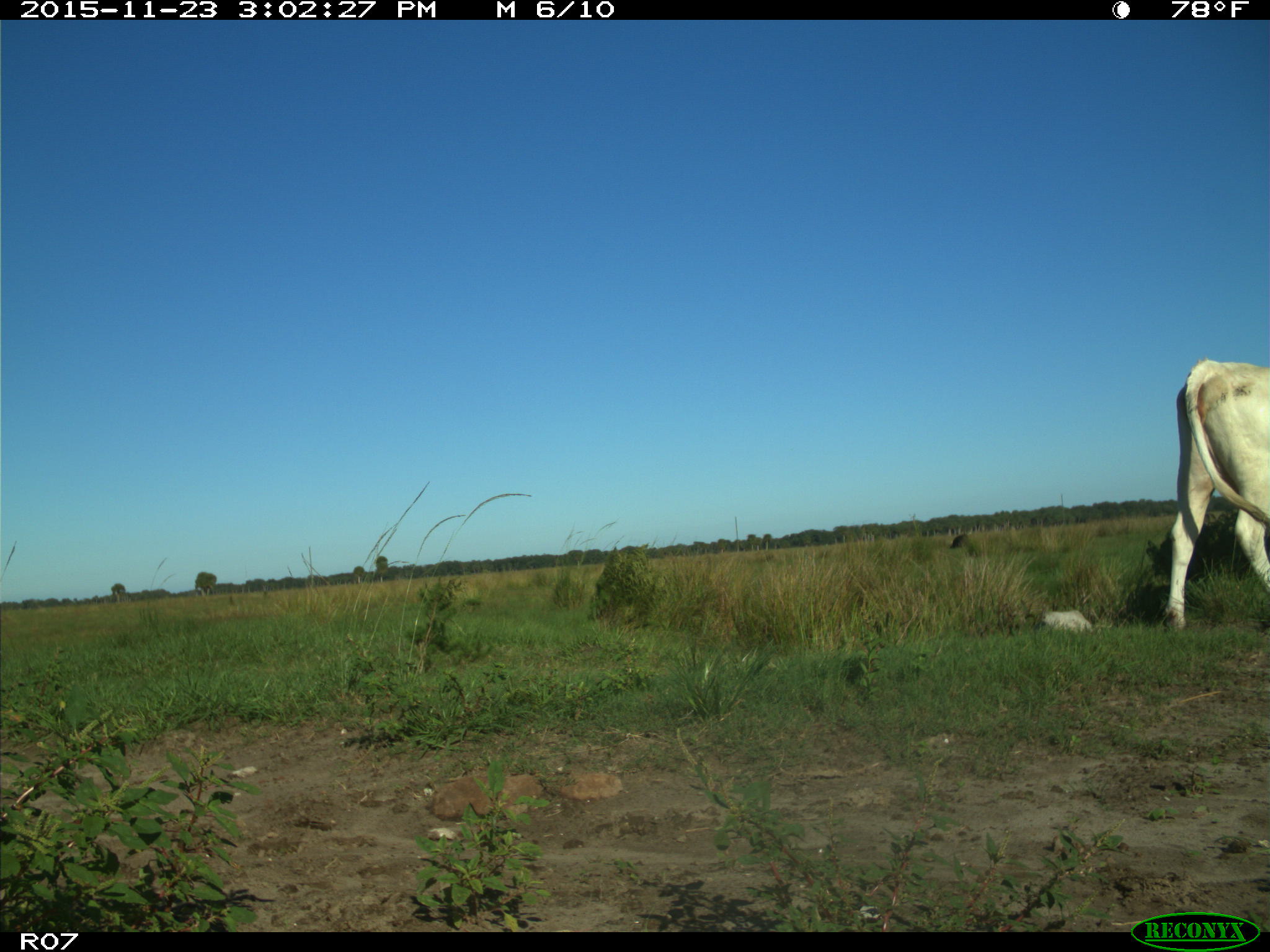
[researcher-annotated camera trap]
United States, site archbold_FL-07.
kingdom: Animalia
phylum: Chordata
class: Mammalia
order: Artiodactyla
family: Bovidae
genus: Bos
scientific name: Bos taurus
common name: domestic cow